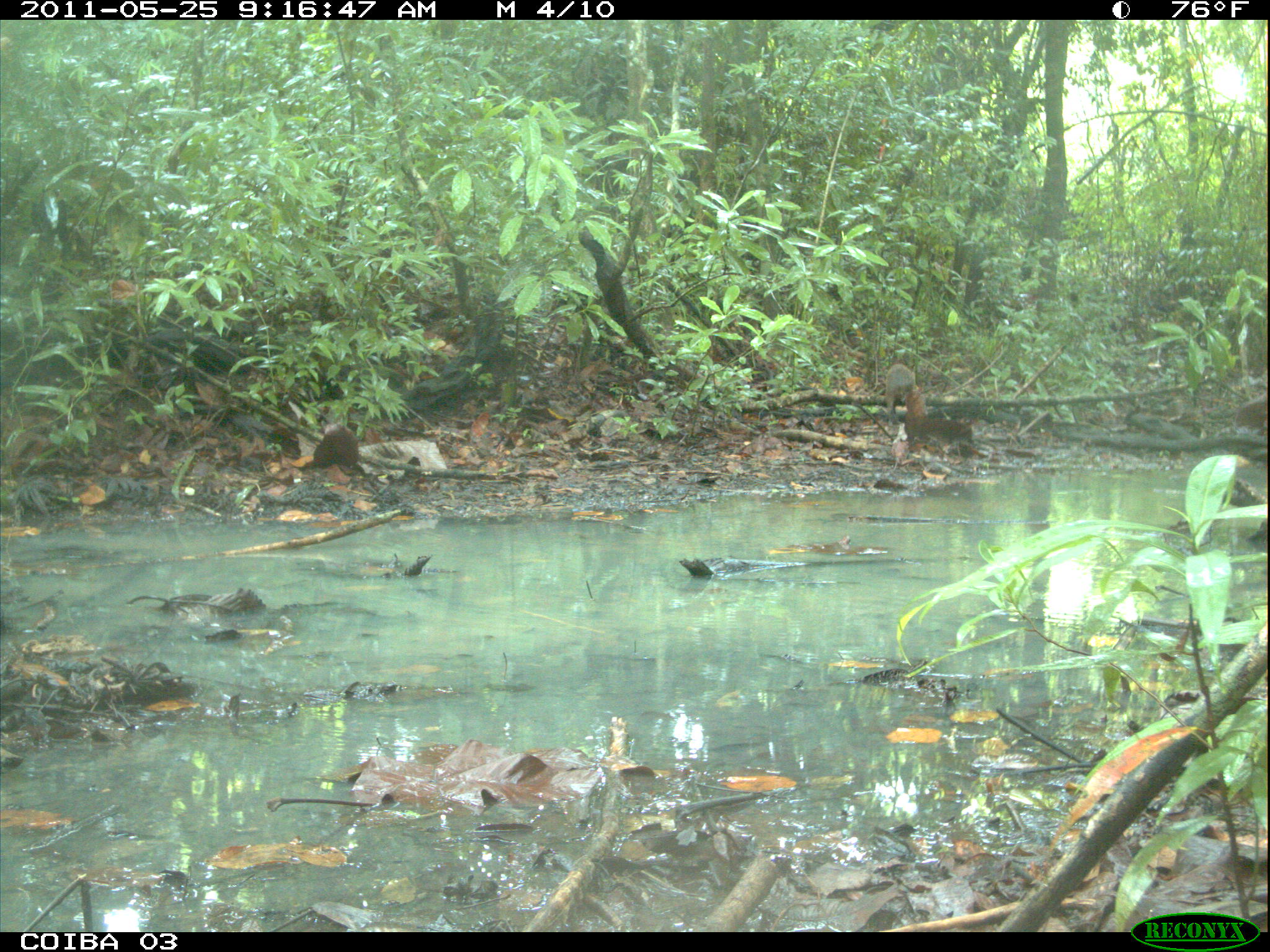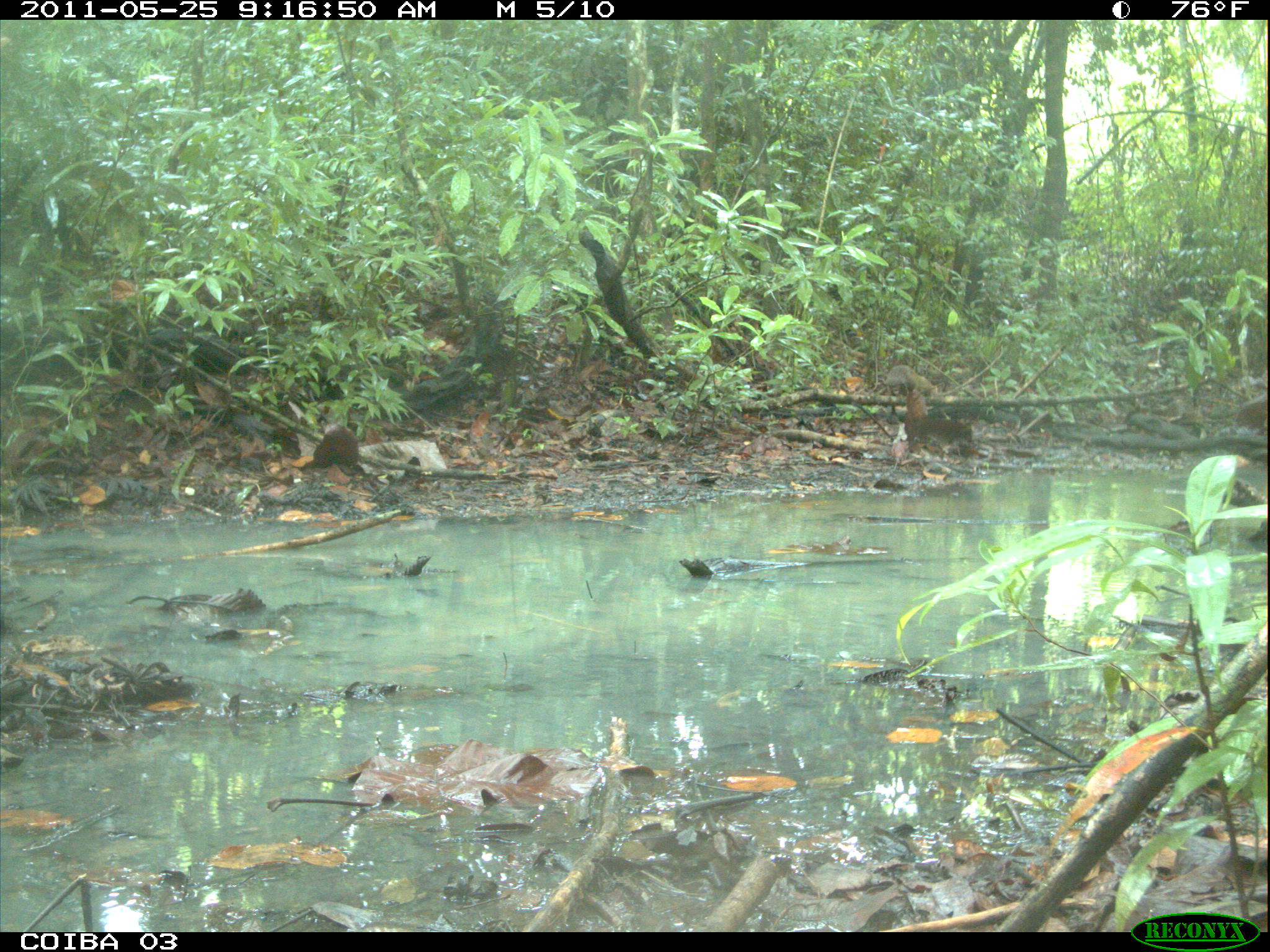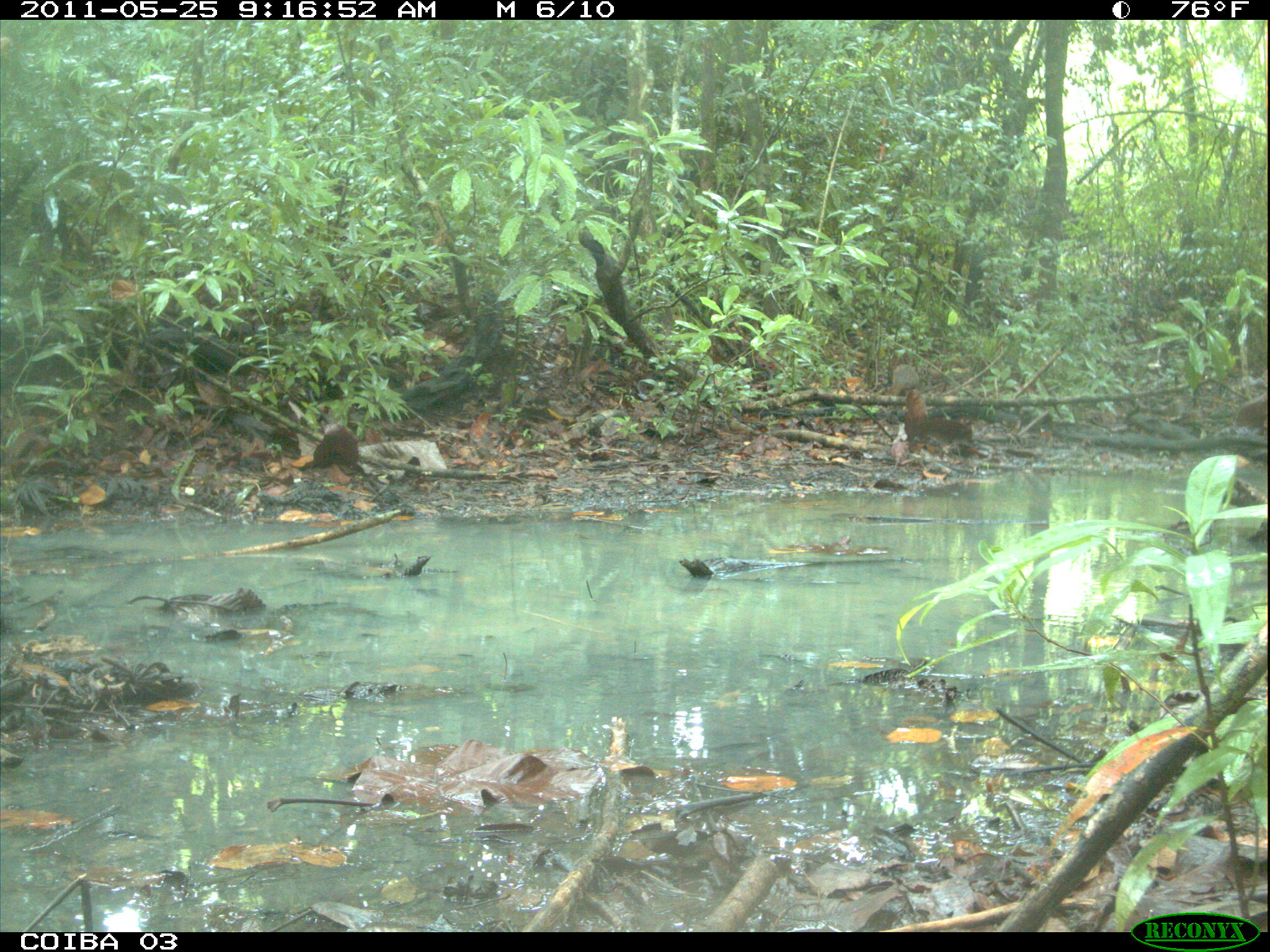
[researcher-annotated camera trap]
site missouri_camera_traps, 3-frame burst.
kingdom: Animalia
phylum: Chordata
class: Mammalia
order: Rodentia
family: Dasyproctidae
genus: Dasyprocta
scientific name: Dasyprocta coibae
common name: coiban agouti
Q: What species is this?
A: Coiban agouti (Dasyprocta coibae).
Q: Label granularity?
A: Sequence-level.